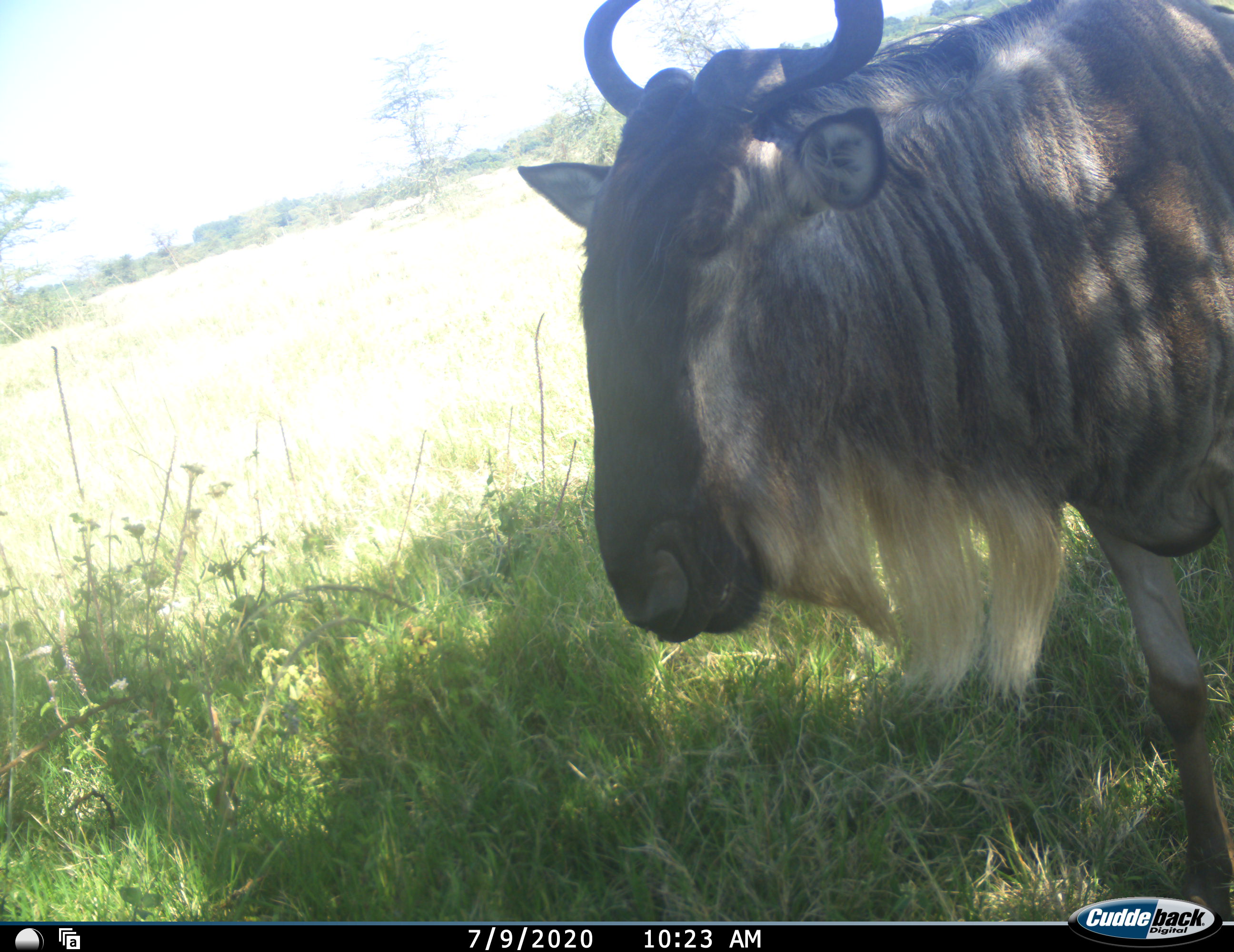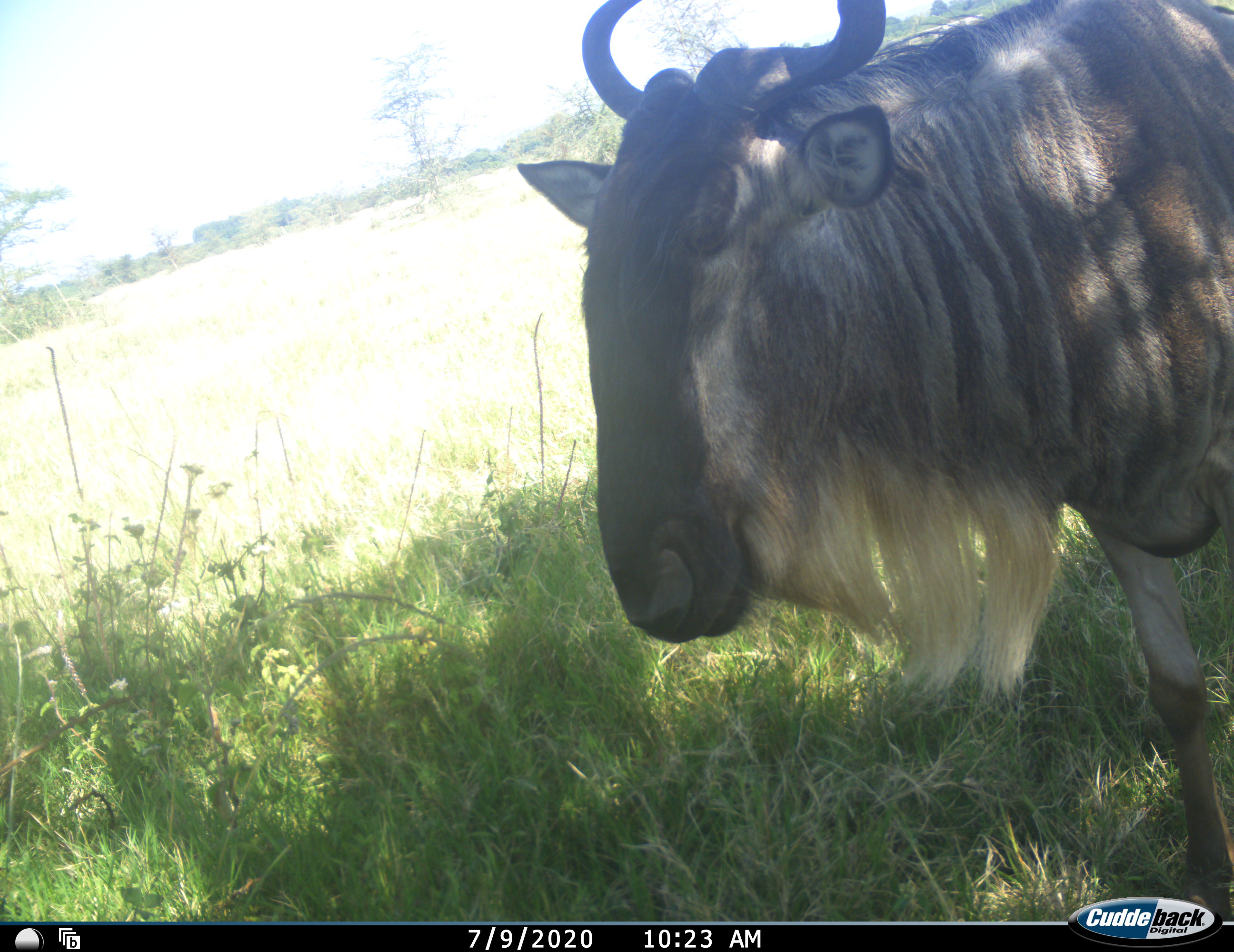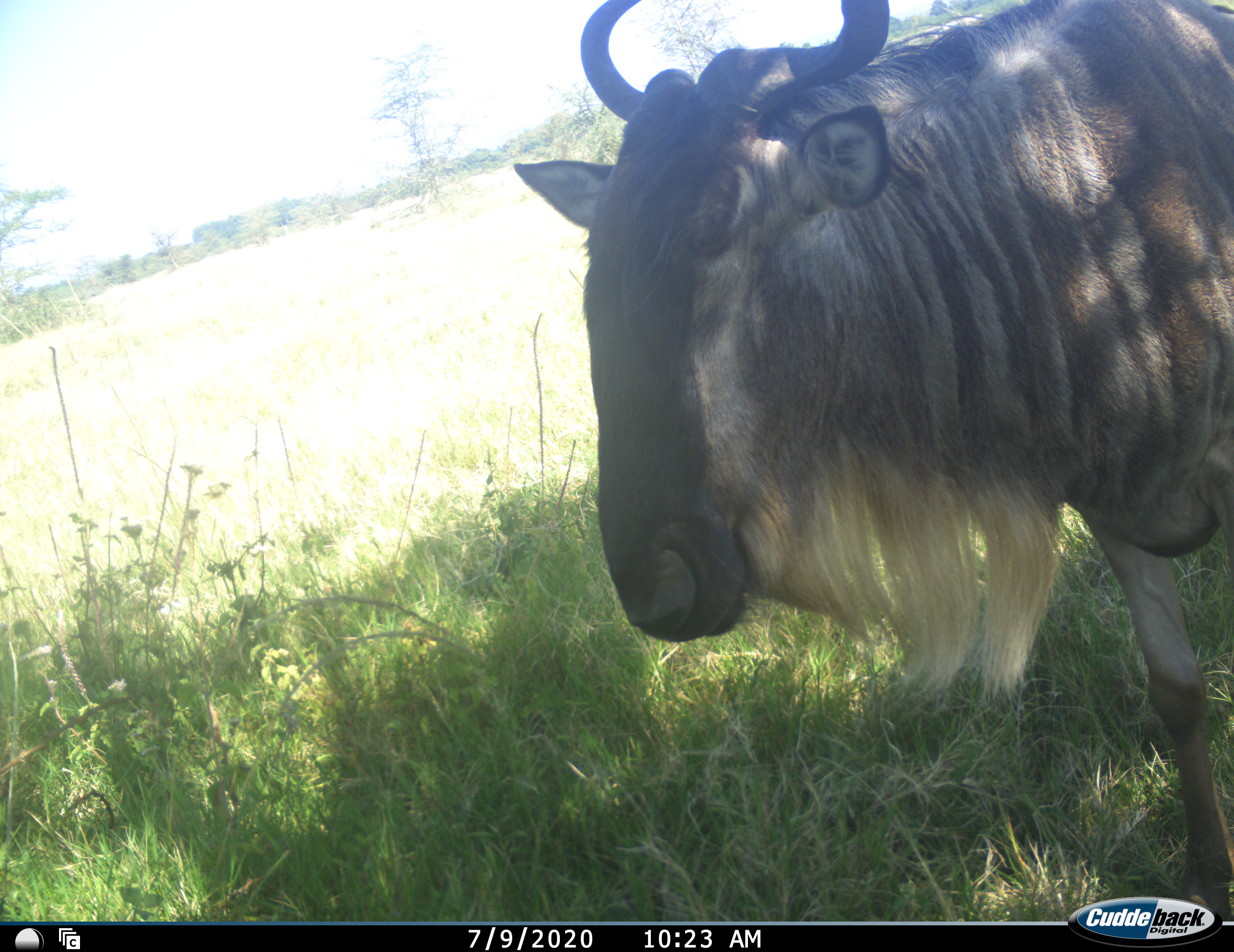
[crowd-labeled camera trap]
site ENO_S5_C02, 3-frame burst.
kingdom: Animalia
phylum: Chordata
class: Mammalia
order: Artiodactyla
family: Bovidae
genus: Connochaetes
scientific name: Connochaetes taurinus taurinus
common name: blue wildebeest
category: wildebeestblue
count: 1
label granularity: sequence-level